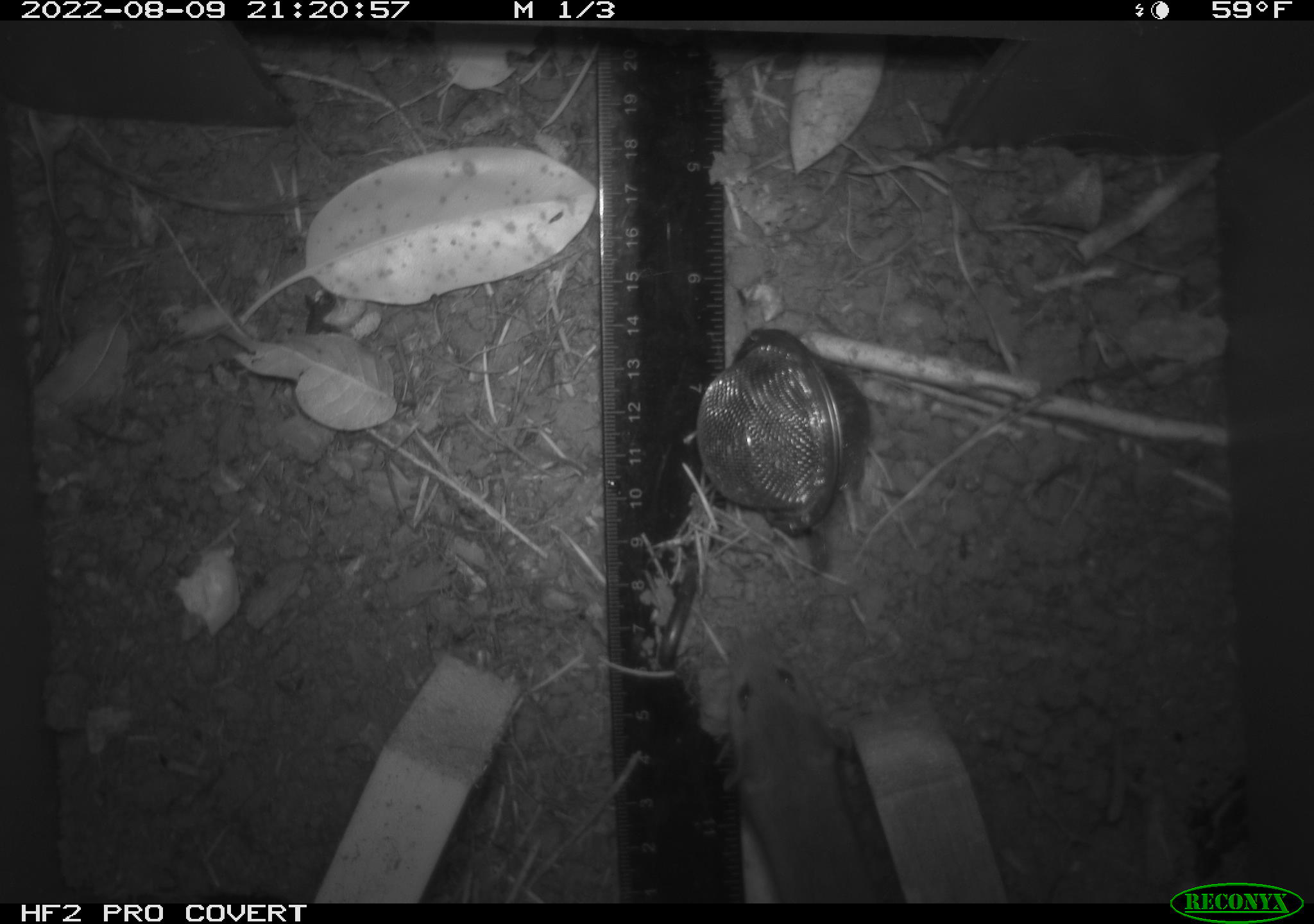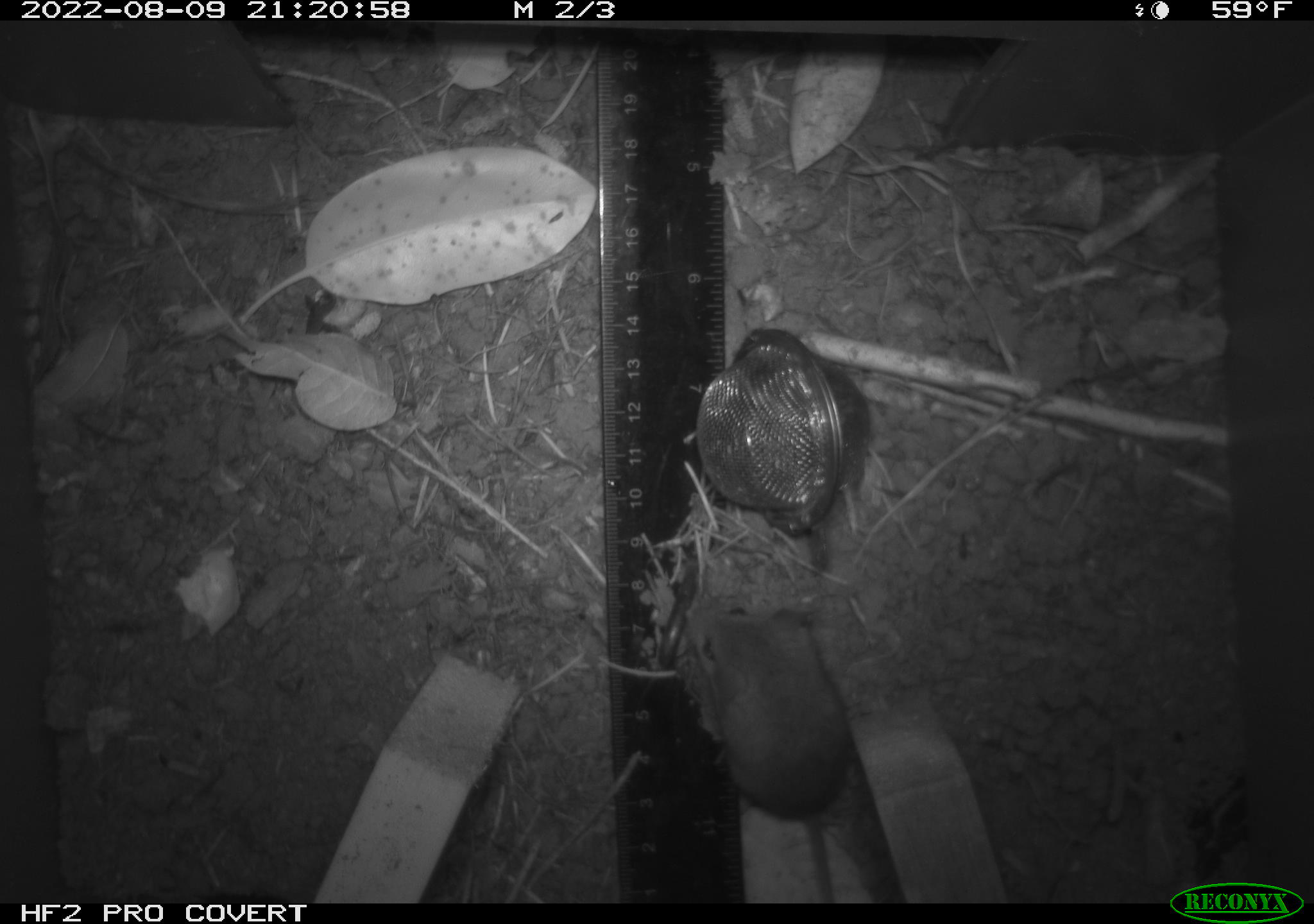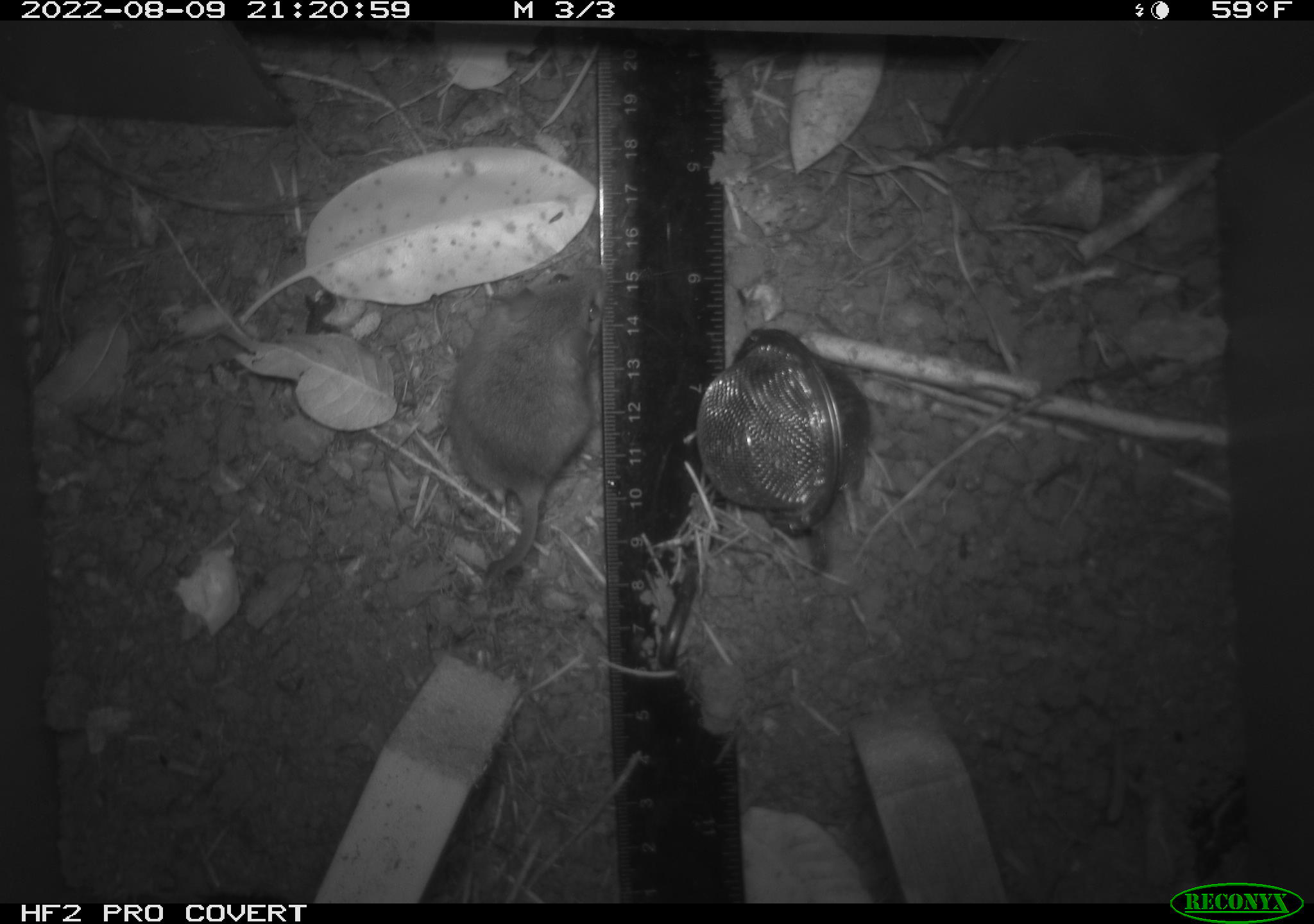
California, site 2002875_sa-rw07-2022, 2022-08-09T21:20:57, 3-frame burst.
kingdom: Animalia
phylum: Chordata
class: Mammalia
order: Rodentia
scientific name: Rodentia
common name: mouse species